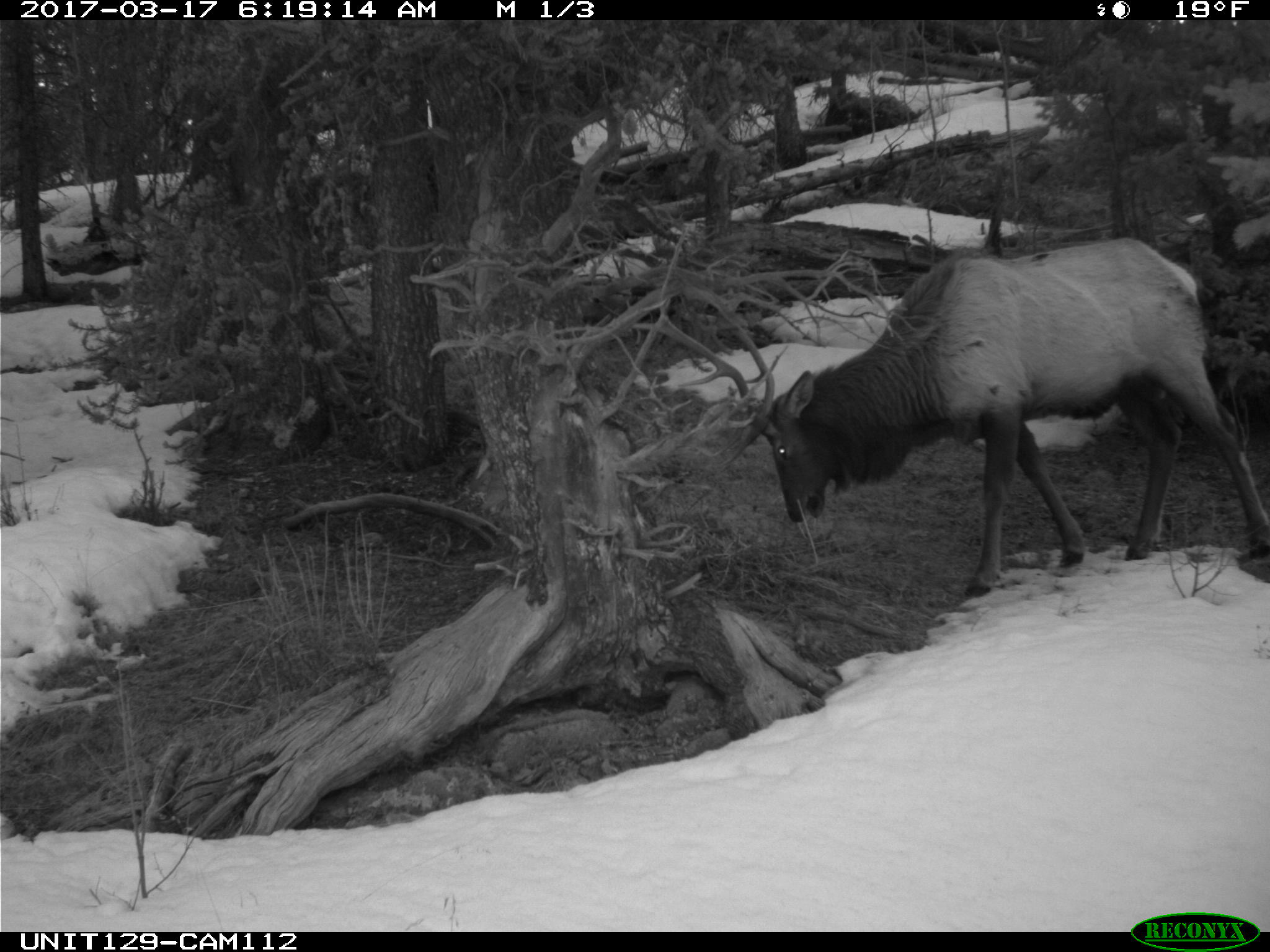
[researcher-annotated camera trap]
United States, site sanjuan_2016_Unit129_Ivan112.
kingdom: Animalia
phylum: Chordata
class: Mammalia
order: Artiodactyla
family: Cervidae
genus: Cervus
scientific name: Cervus elaphus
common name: red deer